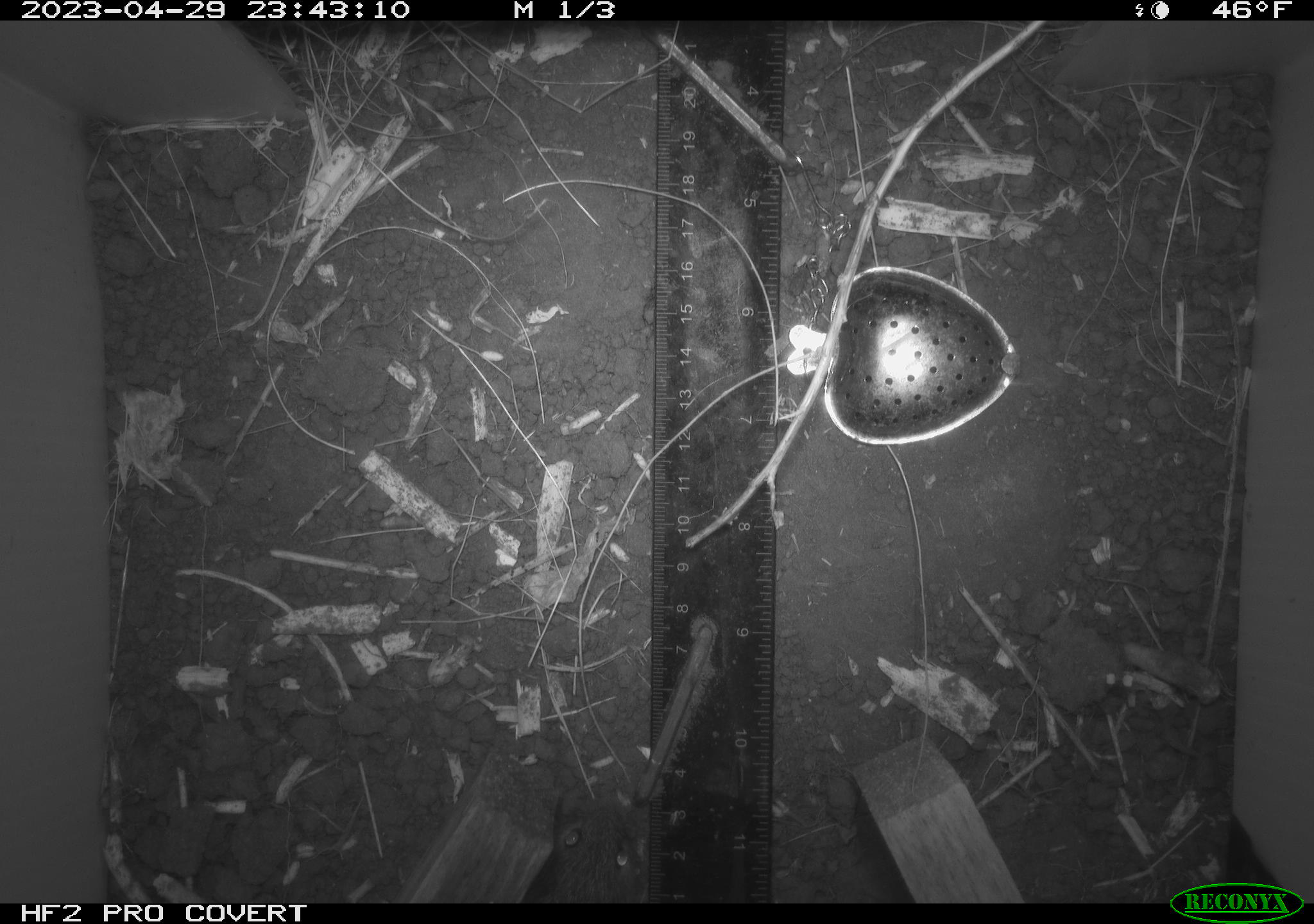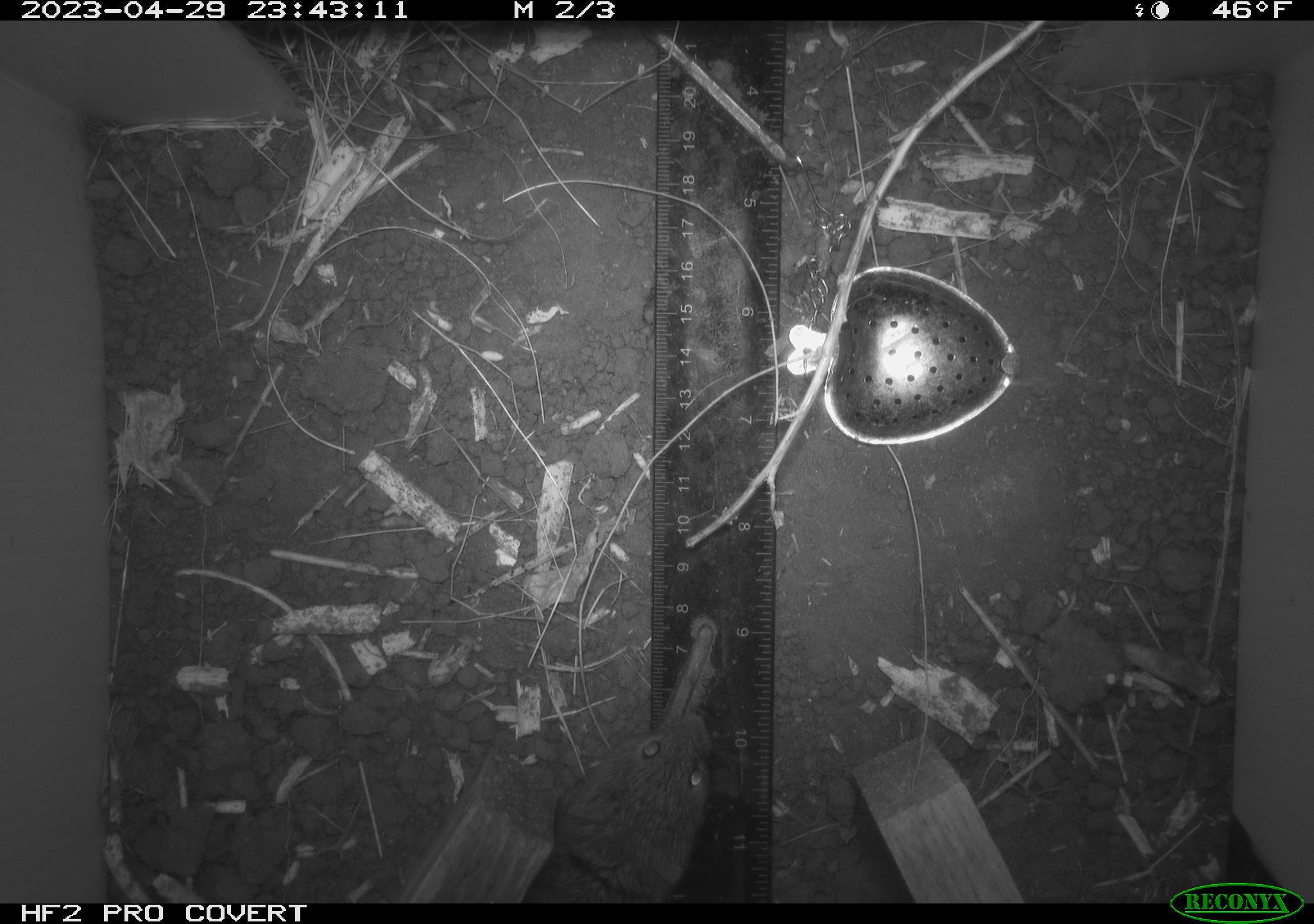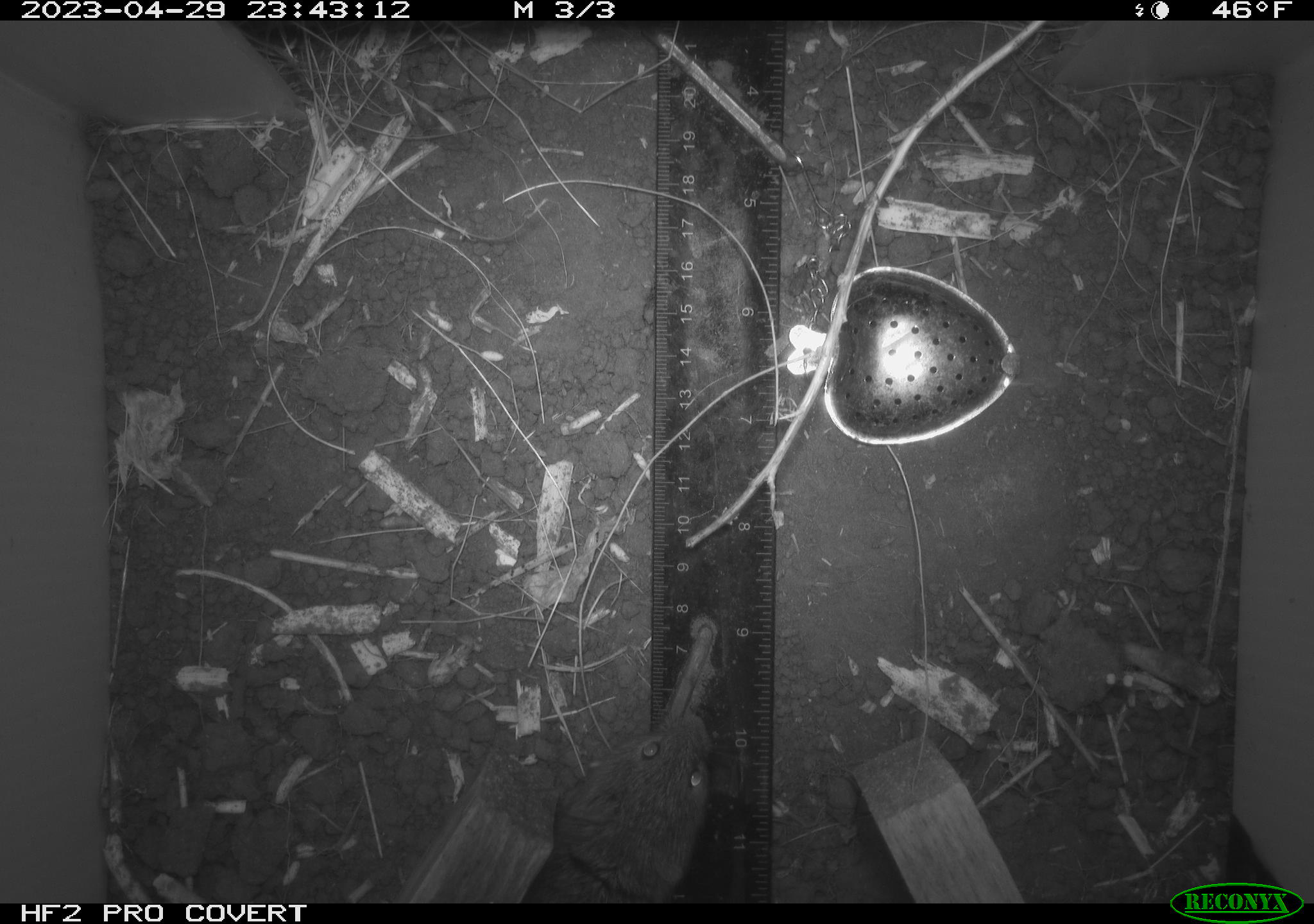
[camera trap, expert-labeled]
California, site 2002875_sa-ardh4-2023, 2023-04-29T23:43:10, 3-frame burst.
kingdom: Animalia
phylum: Chordata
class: Mammalia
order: Rodentia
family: Cricetidae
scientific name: Arvicolinae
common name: voles, lemmings, and muskrats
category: arvicolinae subfamily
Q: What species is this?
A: Arvicolinae subfamily (voles, lemmings, and muskrats) (Arvicolinae).